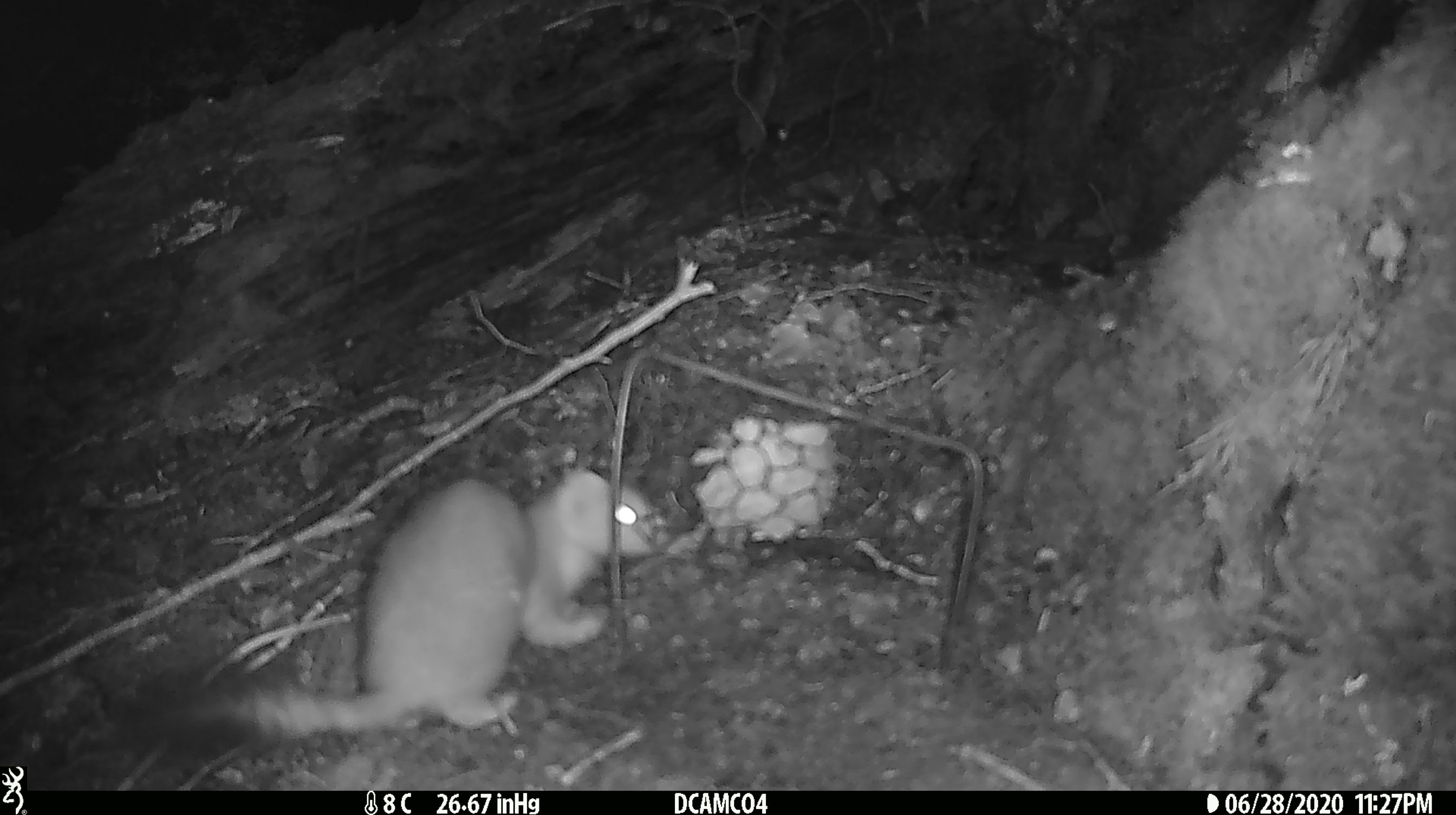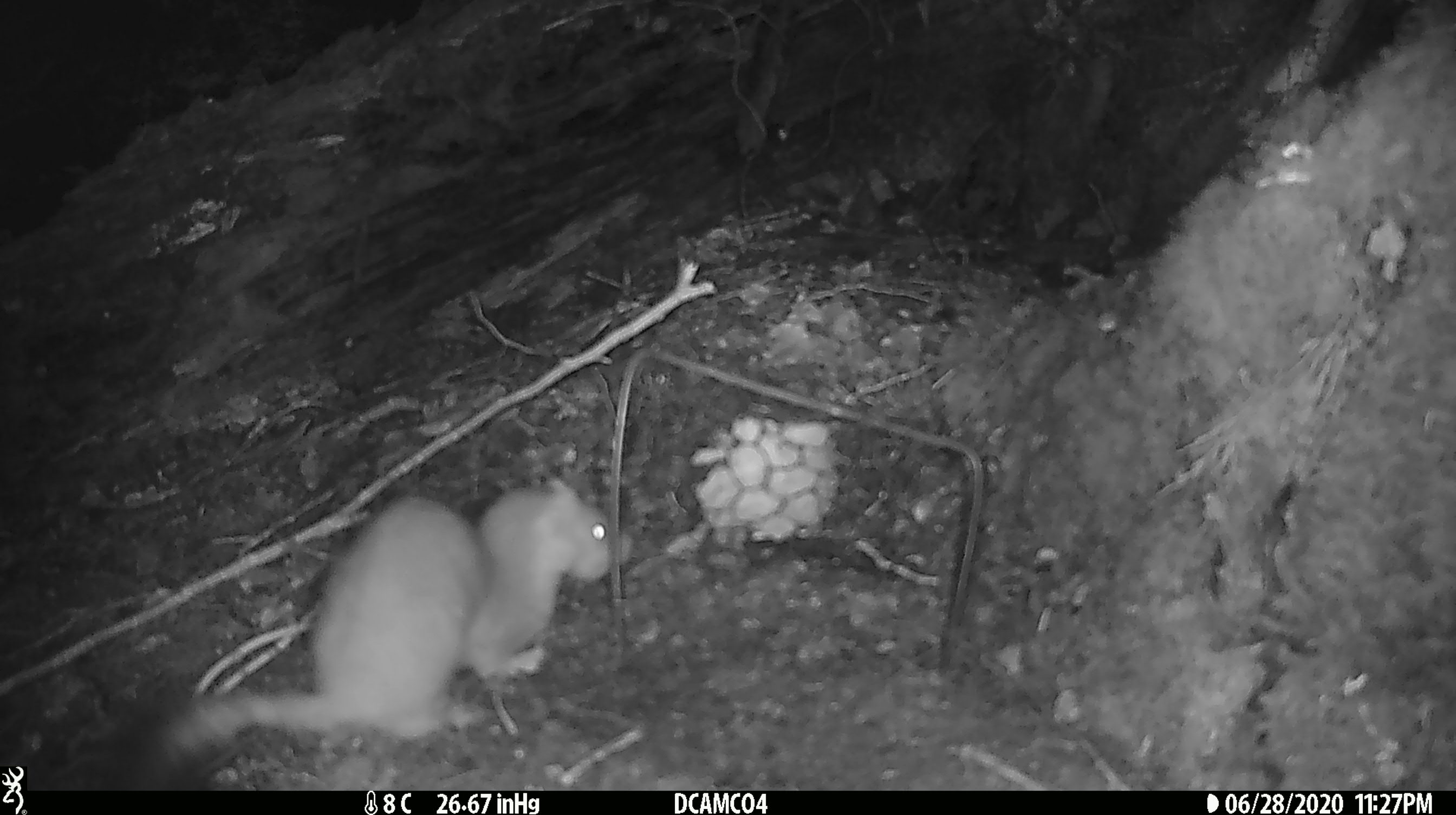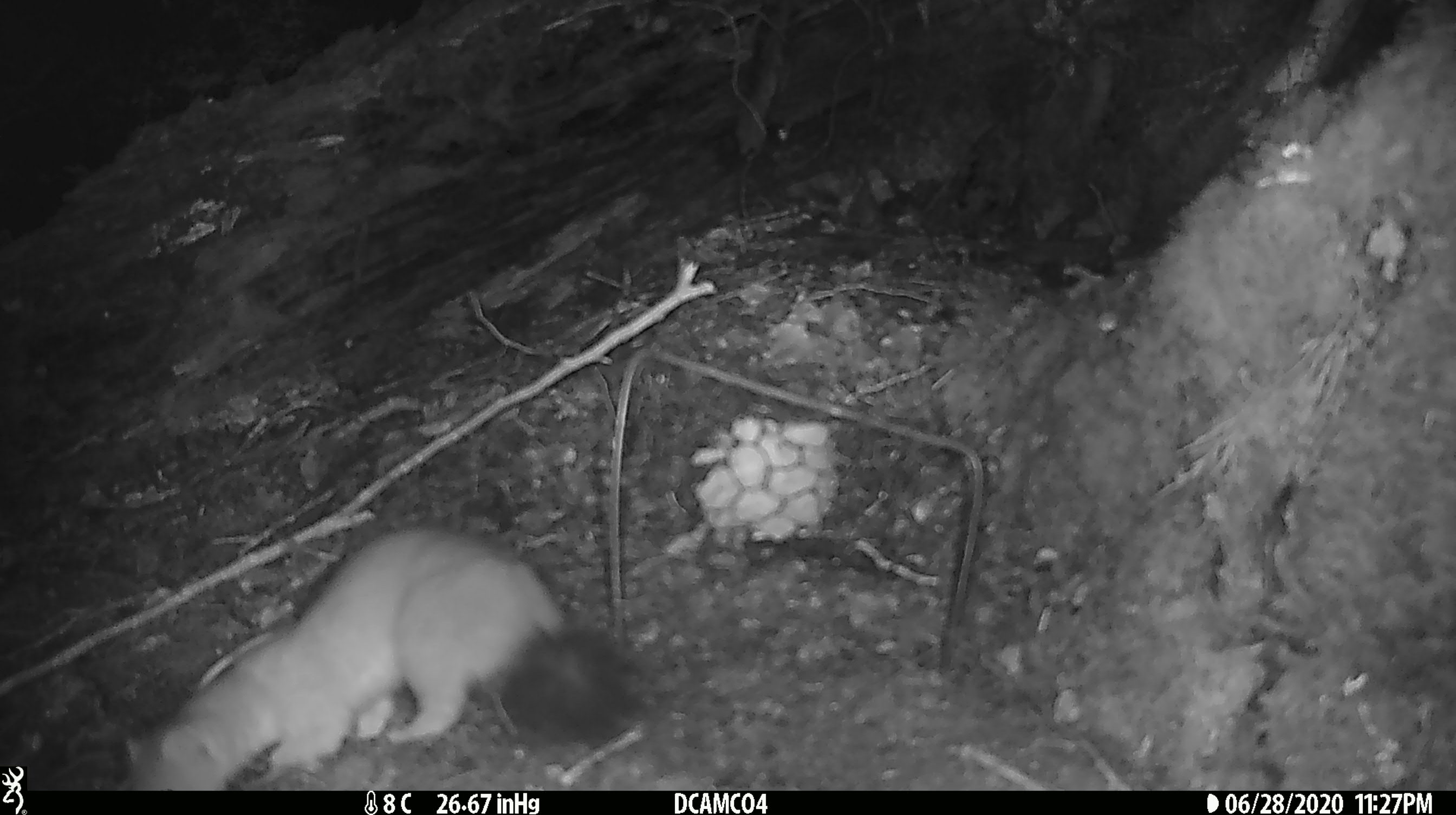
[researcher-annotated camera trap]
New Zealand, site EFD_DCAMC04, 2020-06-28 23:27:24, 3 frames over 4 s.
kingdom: Animalia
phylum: Chordata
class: Mammalia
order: Carnivora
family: Mustelidae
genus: Mustela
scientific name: Mustela erminea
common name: stoat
Stoat (Mustela erminea).